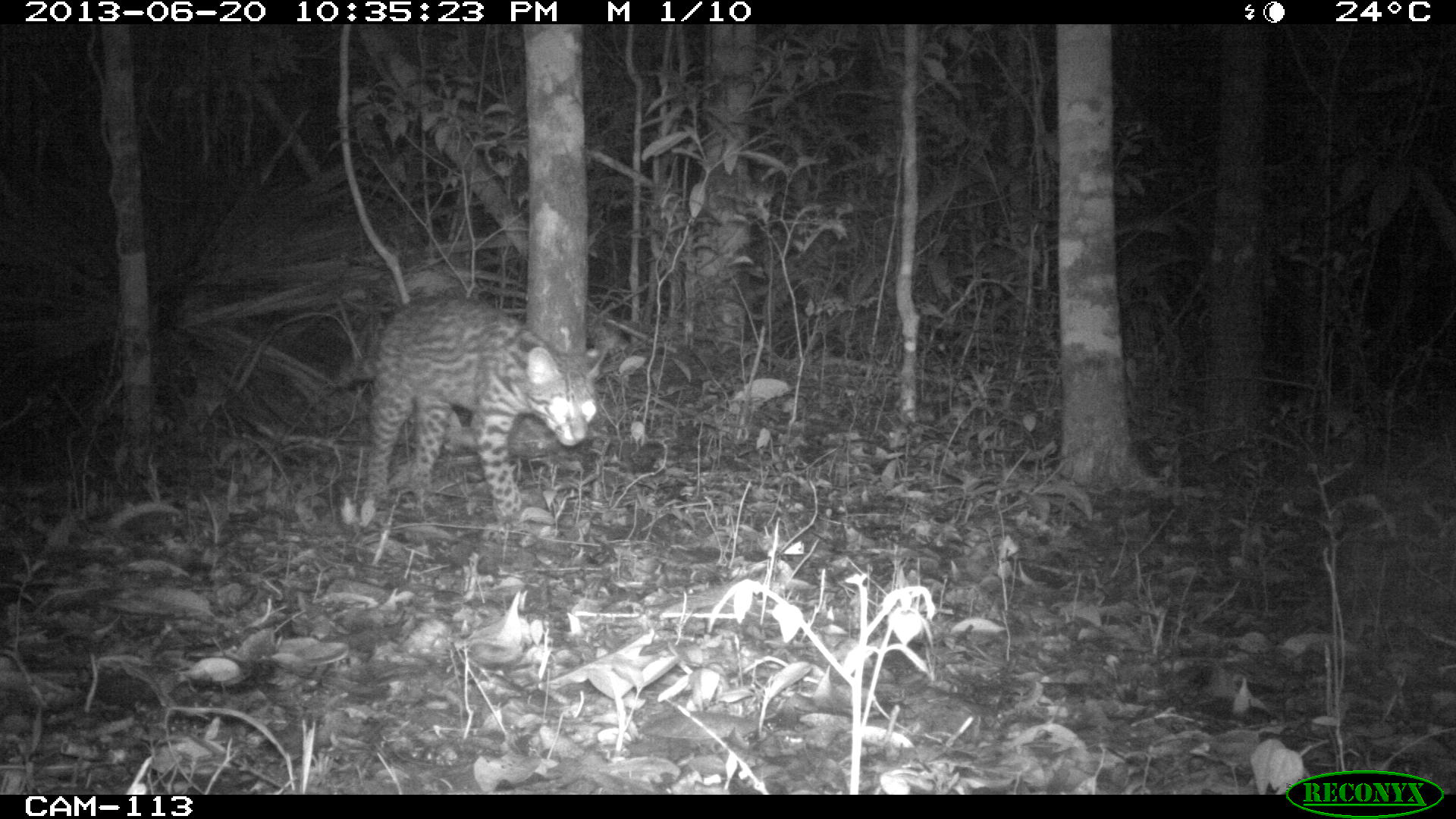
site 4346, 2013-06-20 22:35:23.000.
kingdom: Animalia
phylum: Chordata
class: Mammalia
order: Carnivora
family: Felidae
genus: Leopardus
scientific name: Leopardus pardalis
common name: ocelot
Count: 1.